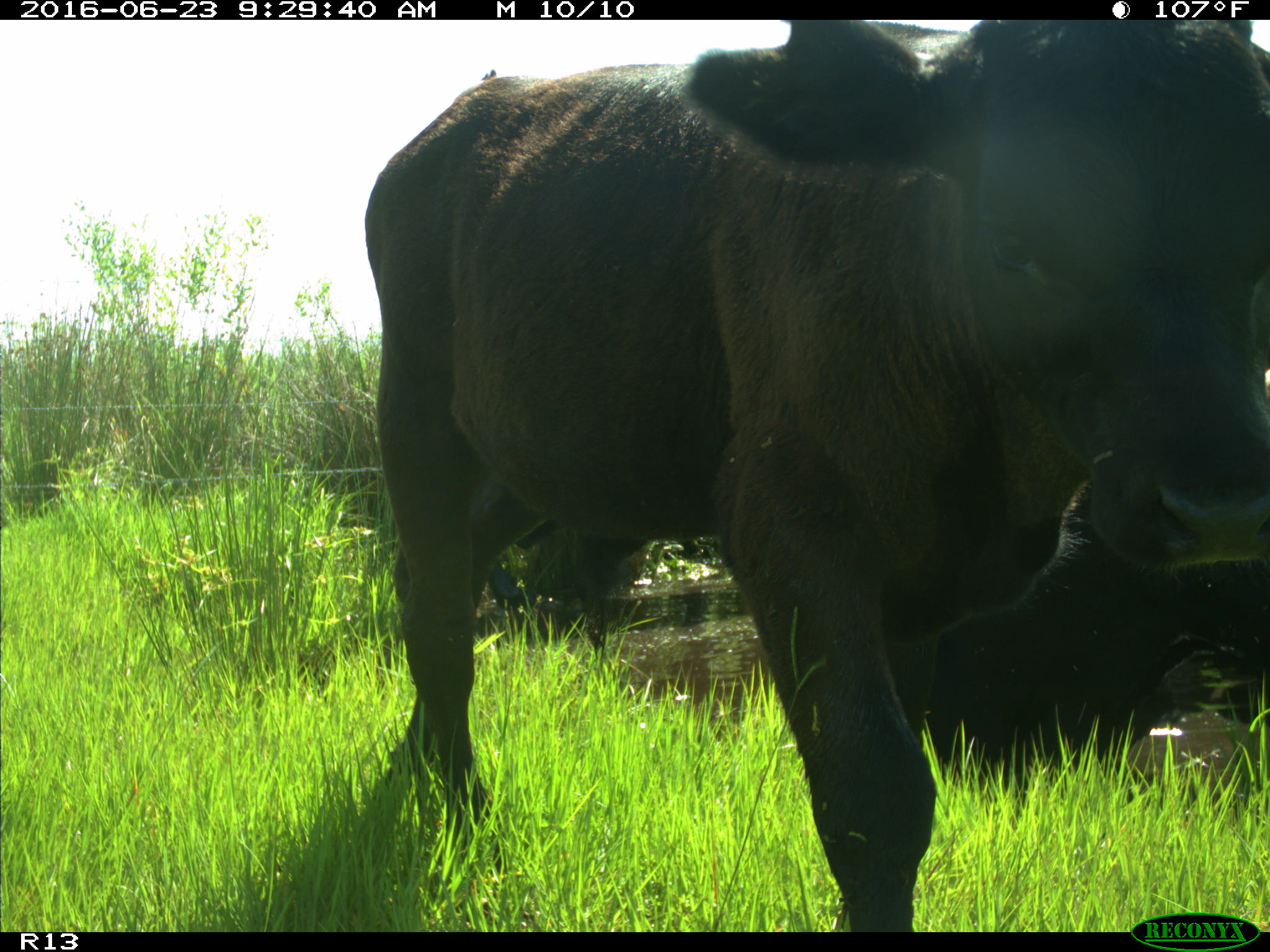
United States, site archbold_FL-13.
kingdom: Animalia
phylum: Chordata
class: Mammalia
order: Artiodactyla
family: Bovidae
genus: Bos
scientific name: Bos taurus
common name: domestic cow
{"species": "Bos taurus (domestic cow)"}